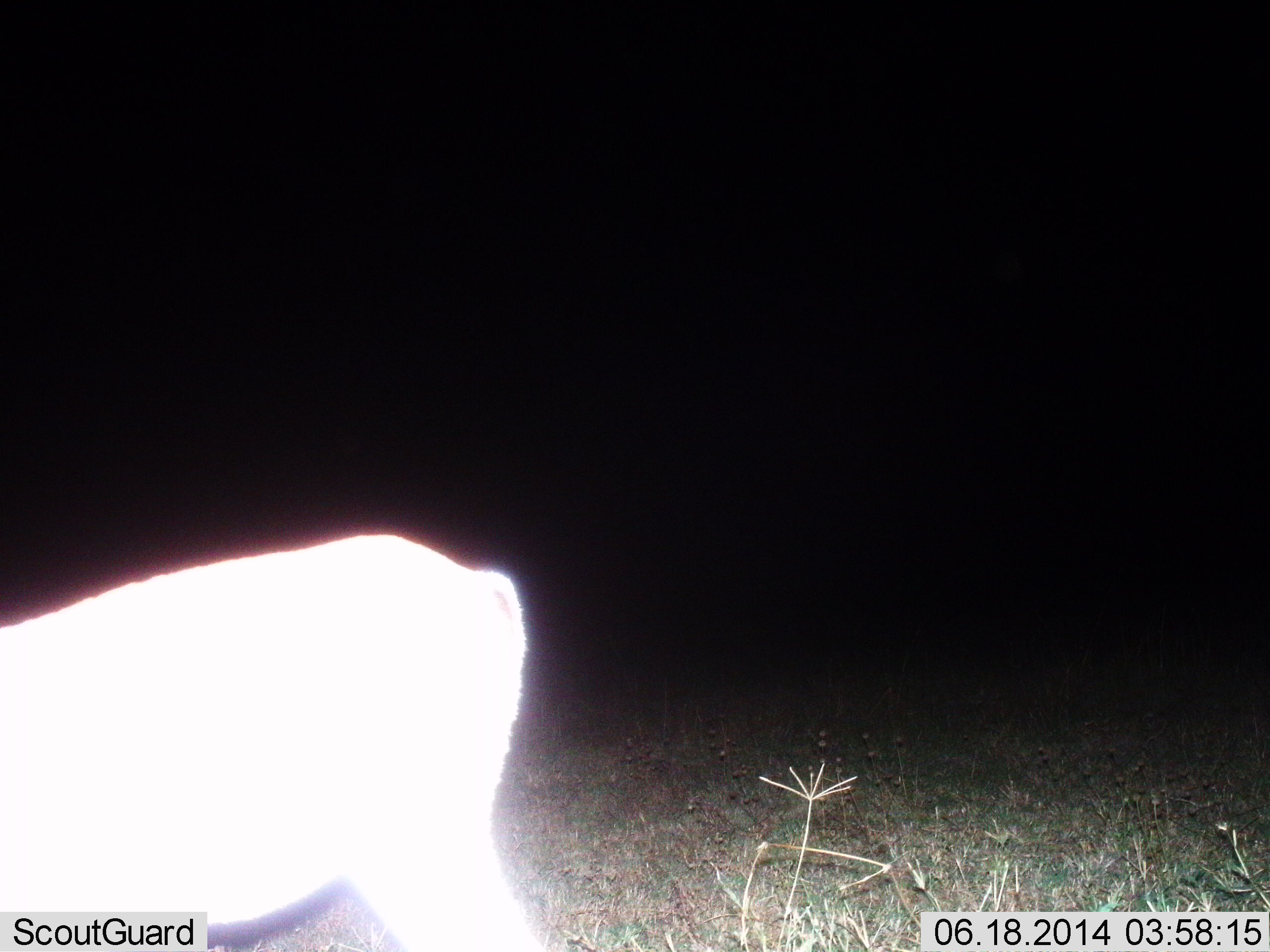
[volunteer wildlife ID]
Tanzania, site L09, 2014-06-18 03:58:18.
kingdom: Animalia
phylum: Chordata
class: Mammalia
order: Artiodactyla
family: Bovidae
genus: Eudorcas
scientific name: Eudorcas thomsonii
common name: thomson's gazelle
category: gazellethomsons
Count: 1.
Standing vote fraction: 80%.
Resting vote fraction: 0%.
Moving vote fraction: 0%.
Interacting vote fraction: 0%.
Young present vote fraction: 0%.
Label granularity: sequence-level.